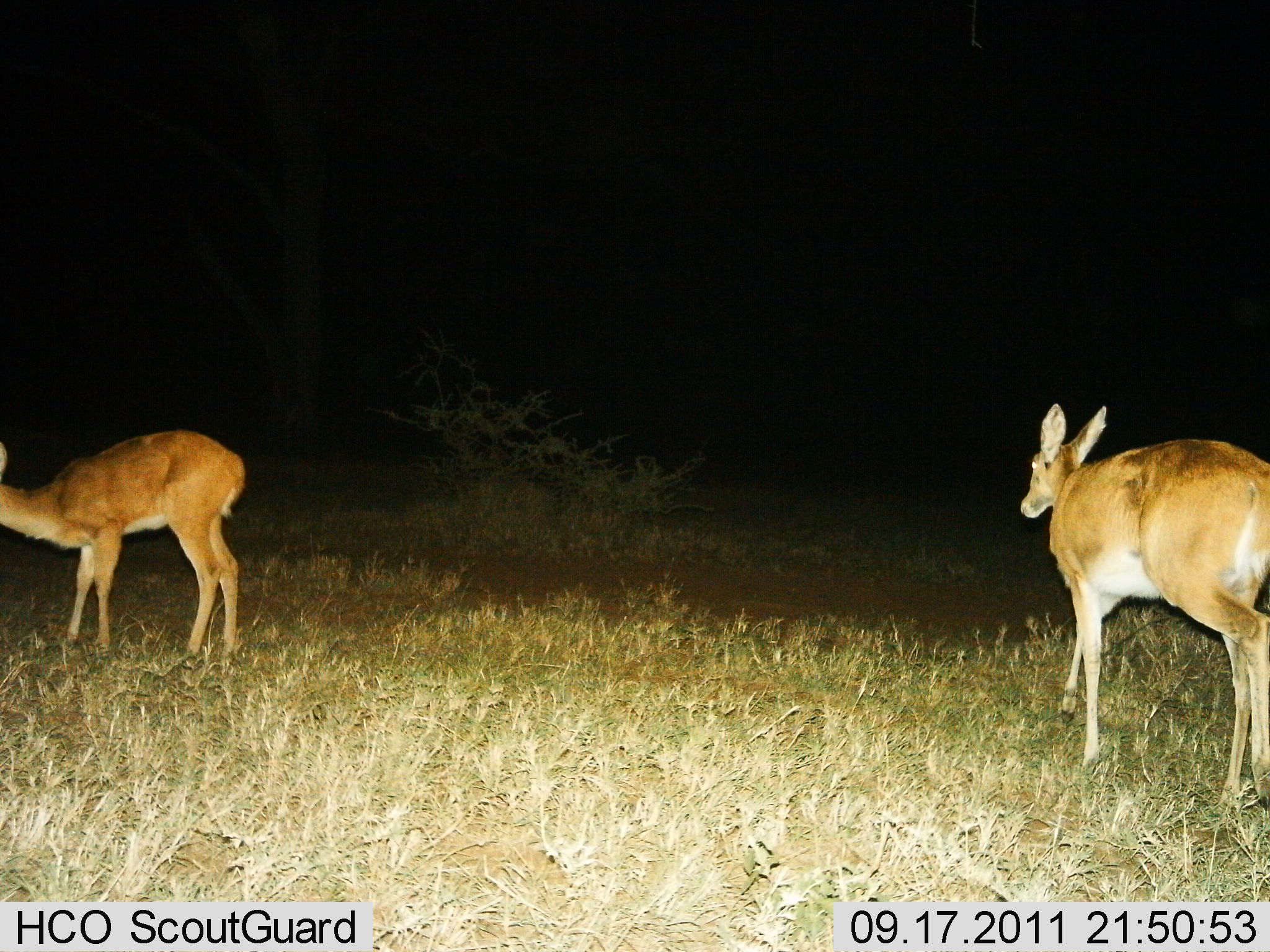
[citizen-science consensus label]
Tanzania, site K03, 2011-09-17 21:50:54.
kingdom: Animalia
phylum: Chordata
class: Mammalia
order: Artiodactyla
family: Bovidae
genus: Redunca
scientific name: Redunca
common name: reedbuck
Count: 2.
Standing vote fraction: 73%.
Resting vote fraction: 0%.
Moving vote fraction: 45%.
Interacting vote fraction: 0%.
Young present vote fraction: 0%.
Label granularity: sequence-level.